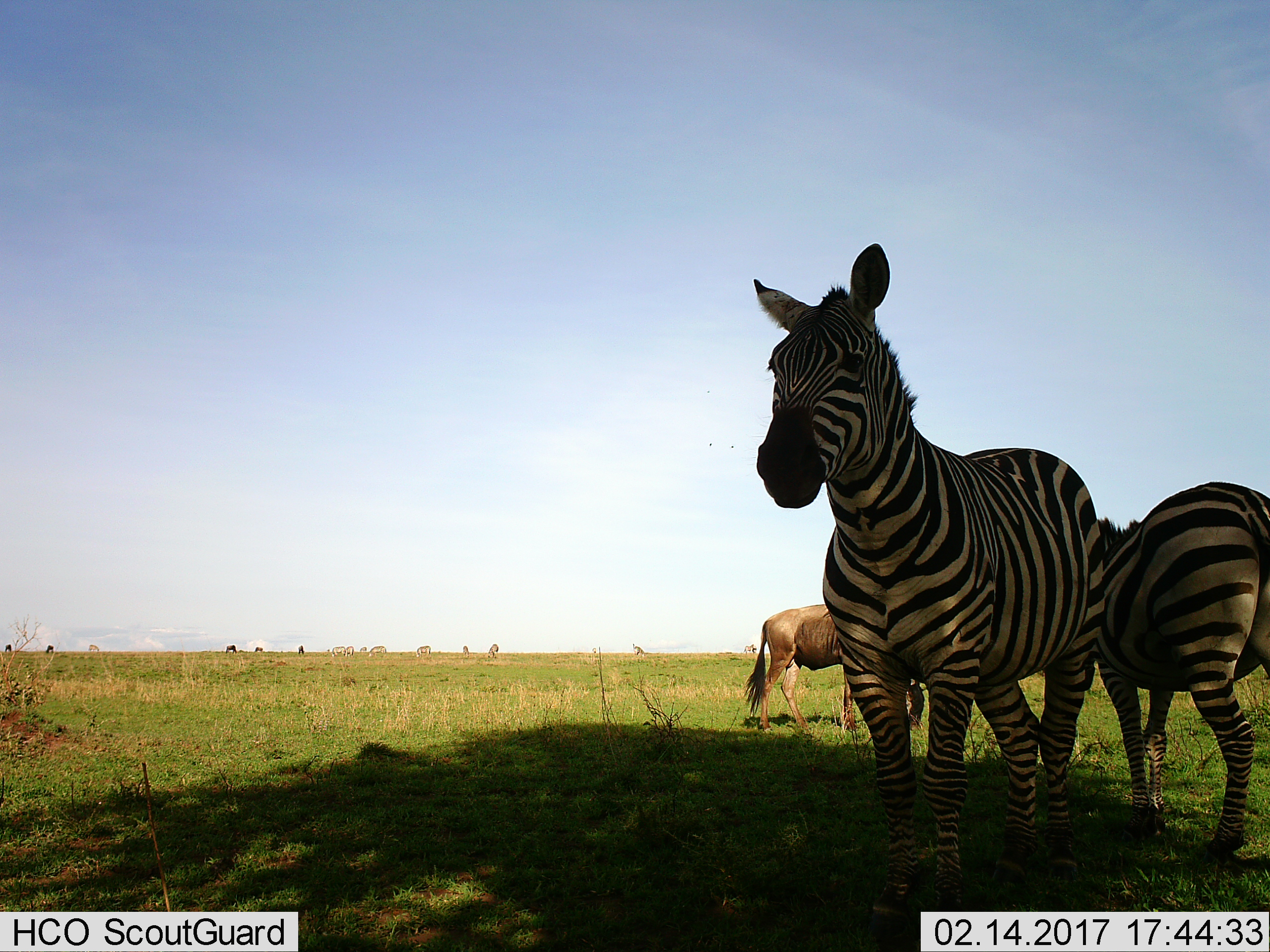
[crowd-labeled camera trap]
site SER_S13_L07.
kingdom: Animalia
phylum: Chordata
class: Mammalia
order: Perissodactyla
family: Equidae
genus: Equus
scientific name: Equus quagga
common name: plains zebra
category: zebraplains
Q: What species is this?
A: Zebraplains (plains zebra) (Equus quagga).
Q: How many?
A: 3.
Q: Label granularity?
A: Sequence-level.